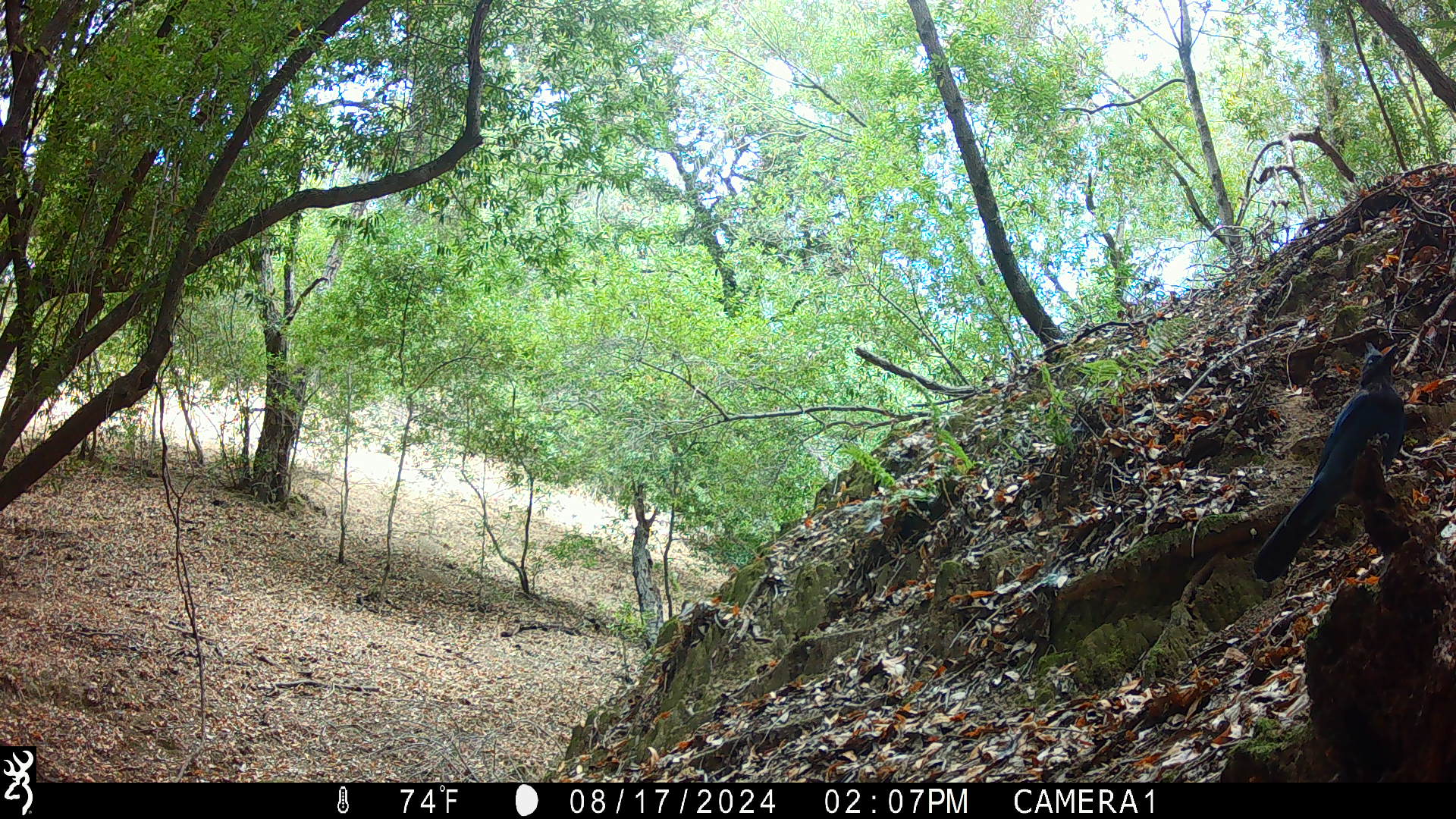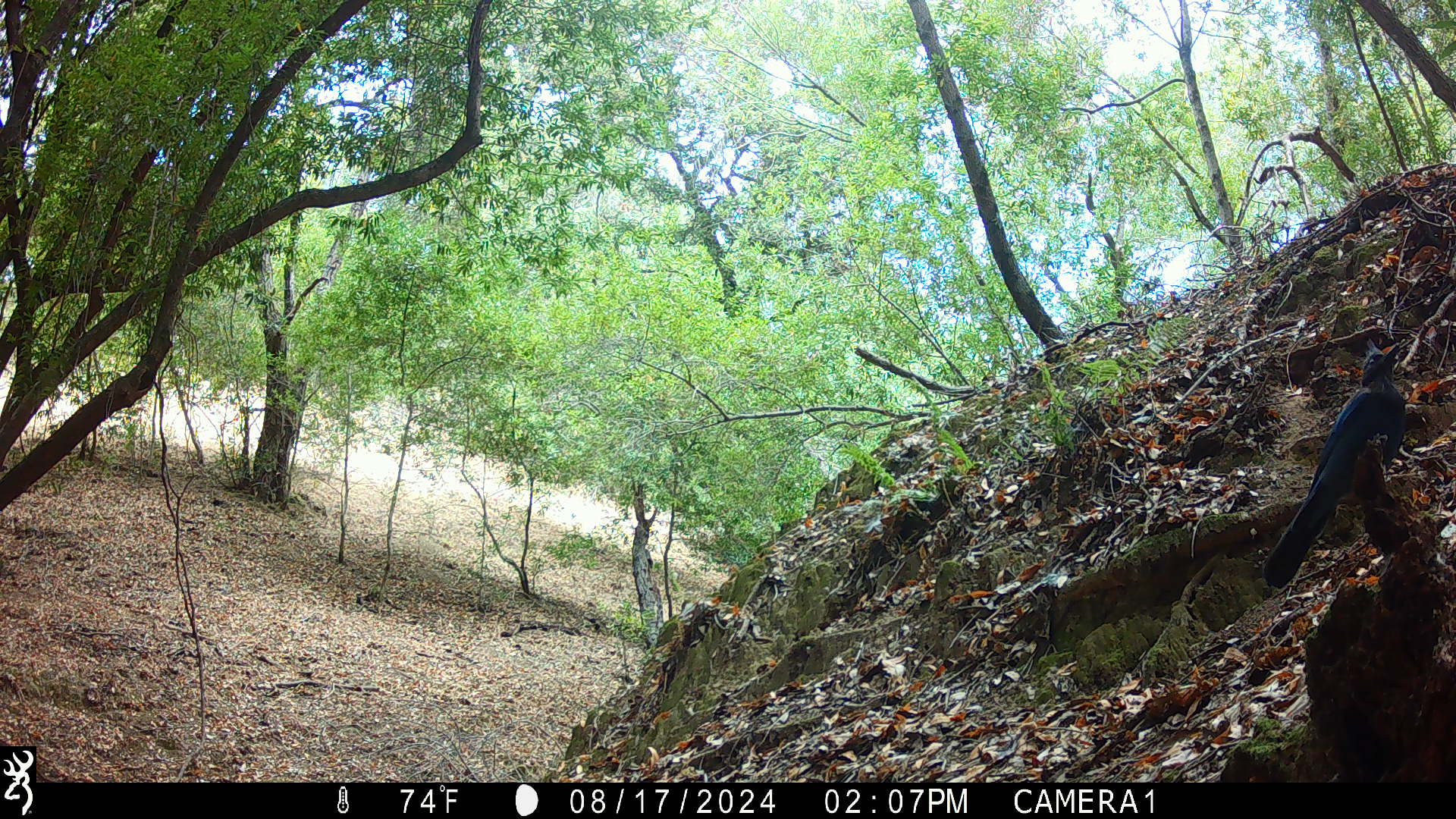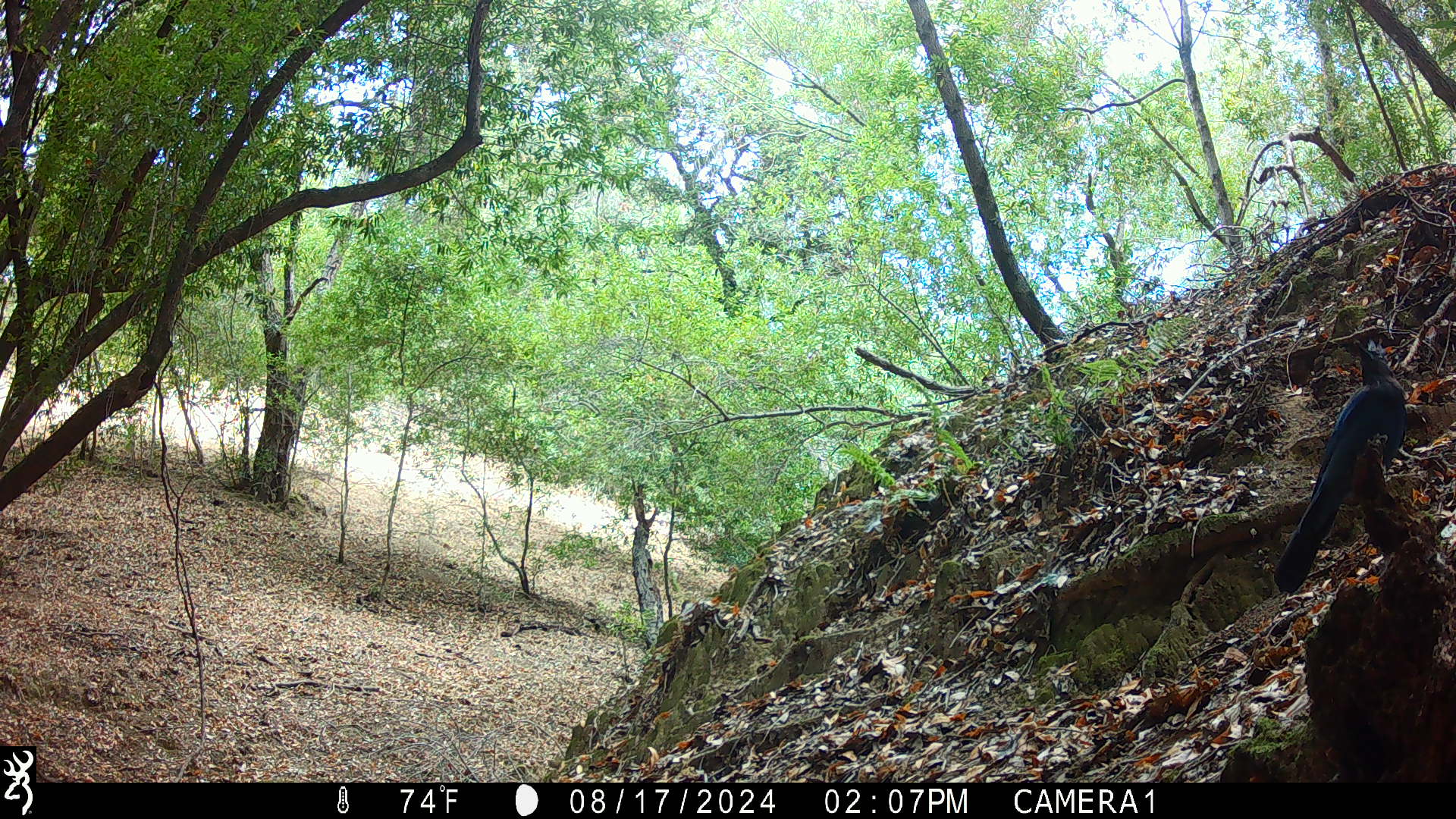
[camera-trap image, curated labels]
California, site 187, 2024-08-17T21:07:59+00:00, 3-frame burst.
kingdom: Animalia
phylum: Chordata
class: Aves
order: Passeriformes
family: Corvidae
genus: Cyanocitta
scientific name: Cyanocitta stelleri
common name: steller's jay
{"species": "steller's jay (Cyanocitta stelleri)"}